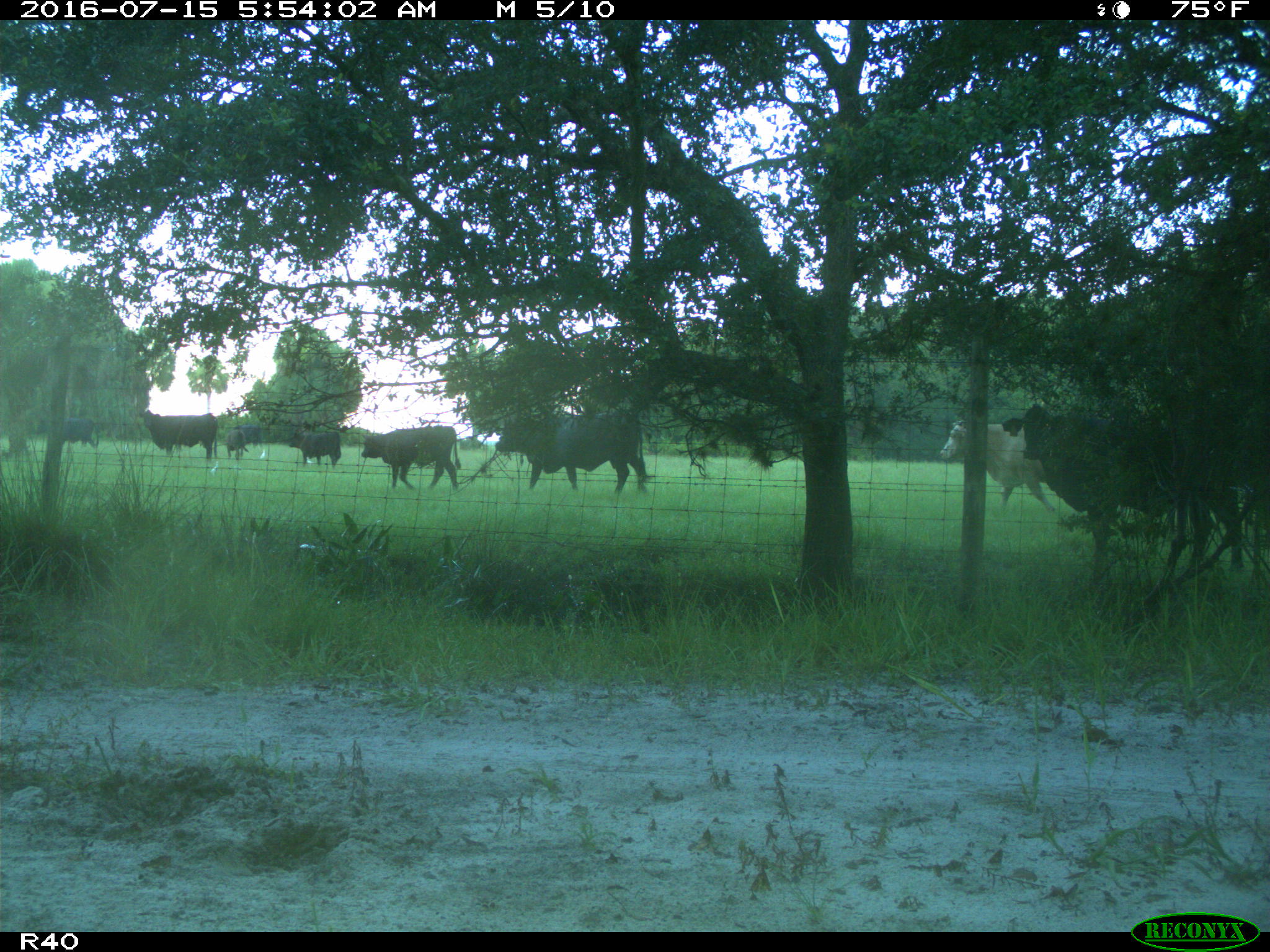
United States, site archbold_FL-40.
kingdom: Animalia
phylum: Chordata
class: Mammalia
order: Artiodactyla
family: Bovidae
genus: Bos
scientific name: Bos taurus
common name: domestic cow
Bos taurus (domestic cow).